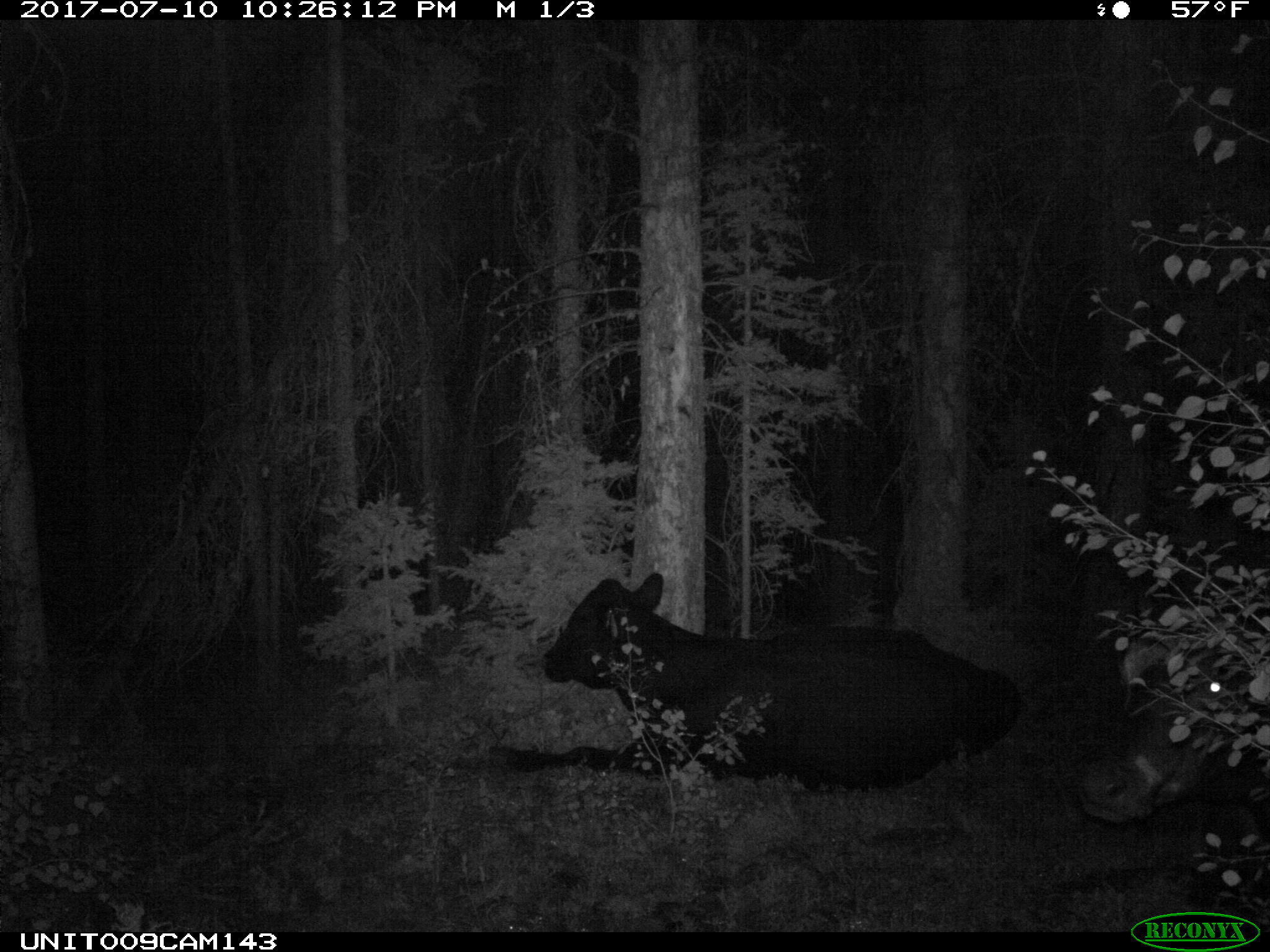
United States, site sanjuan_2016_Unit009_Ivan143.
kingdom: Animalia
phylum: Chordata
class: Mammalia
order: Artiodactyla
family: Bovidae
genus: Bos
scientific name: Bos taurus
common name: domestic cow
Bos taurus (domestic cow).